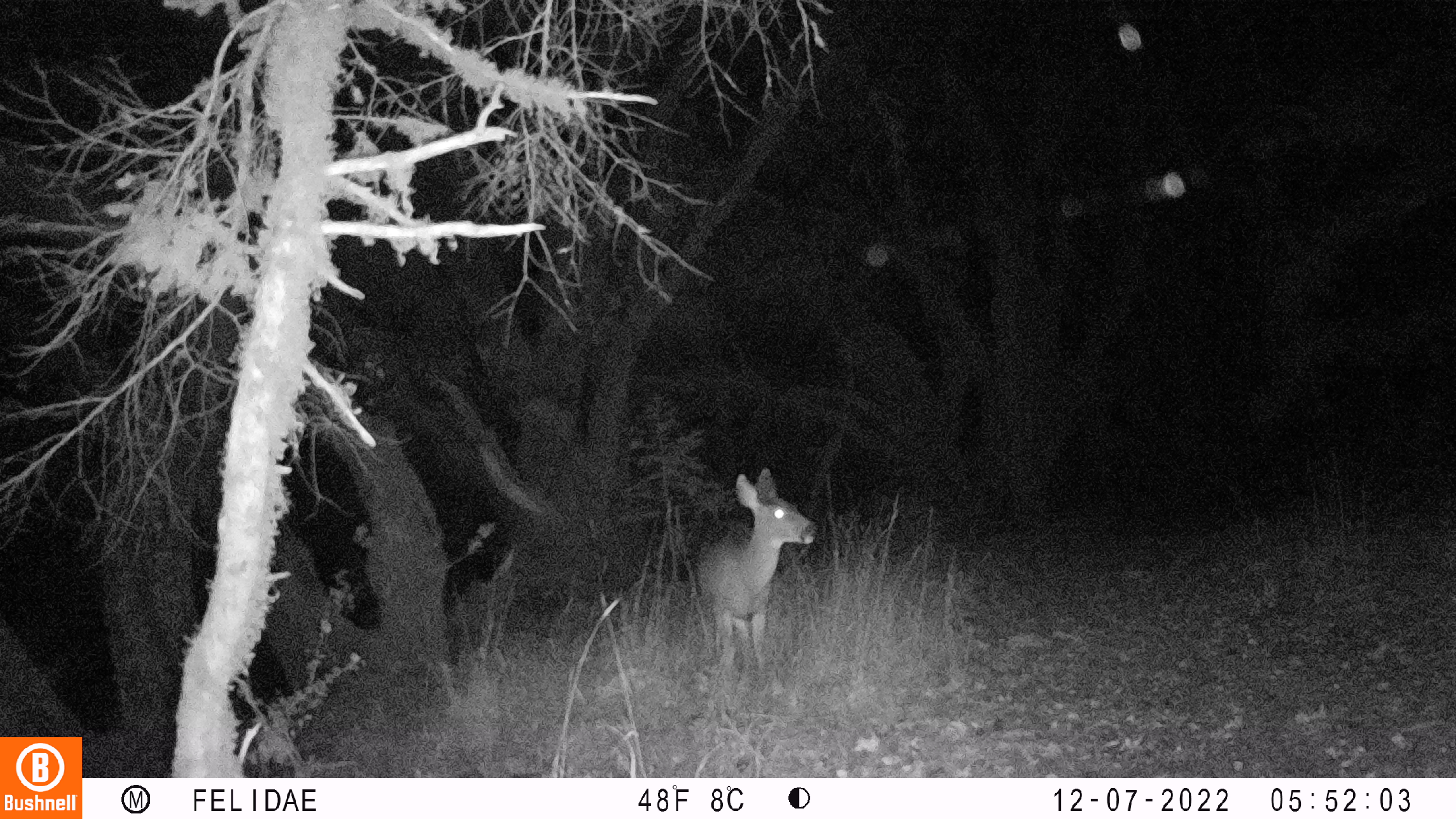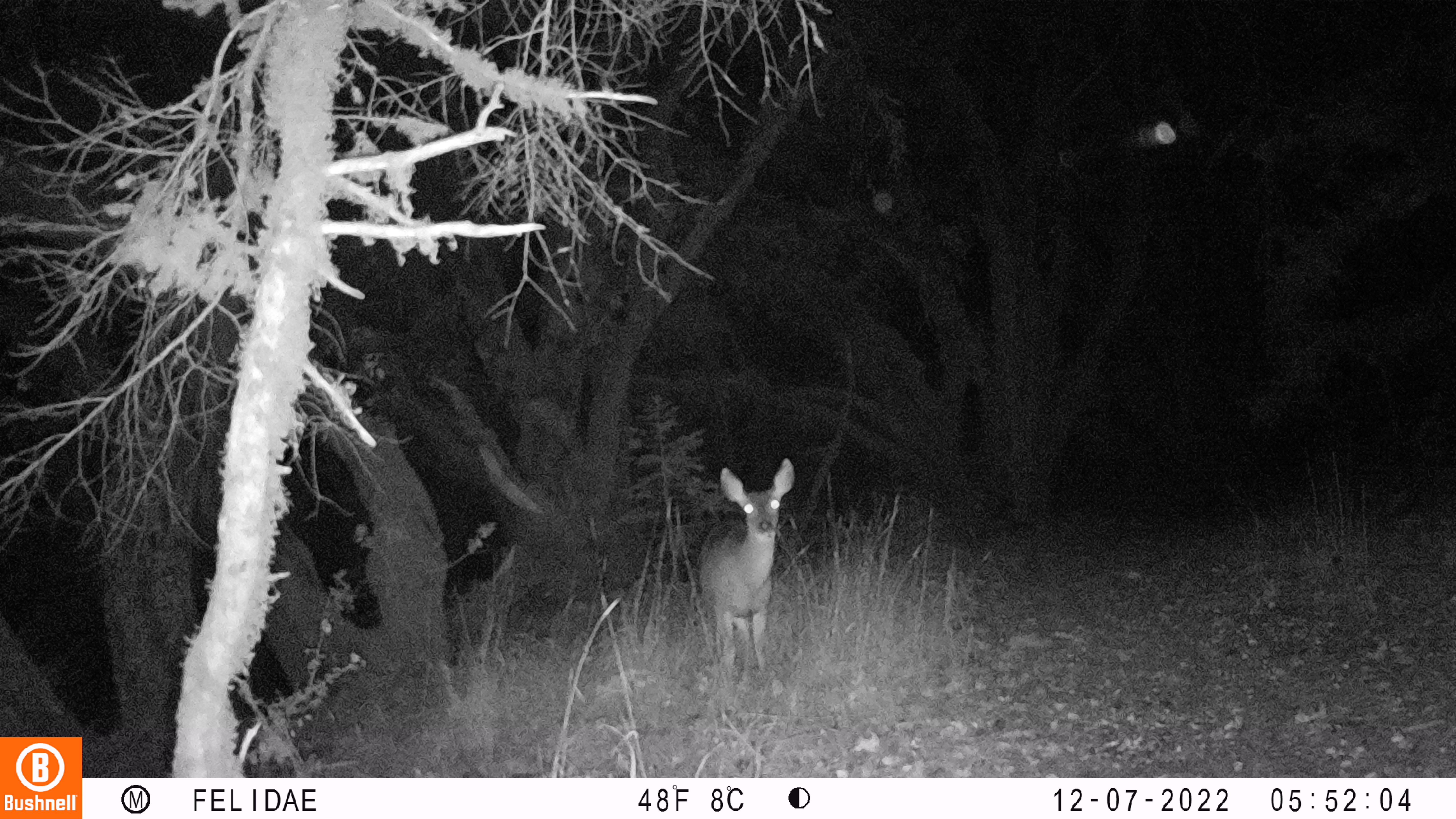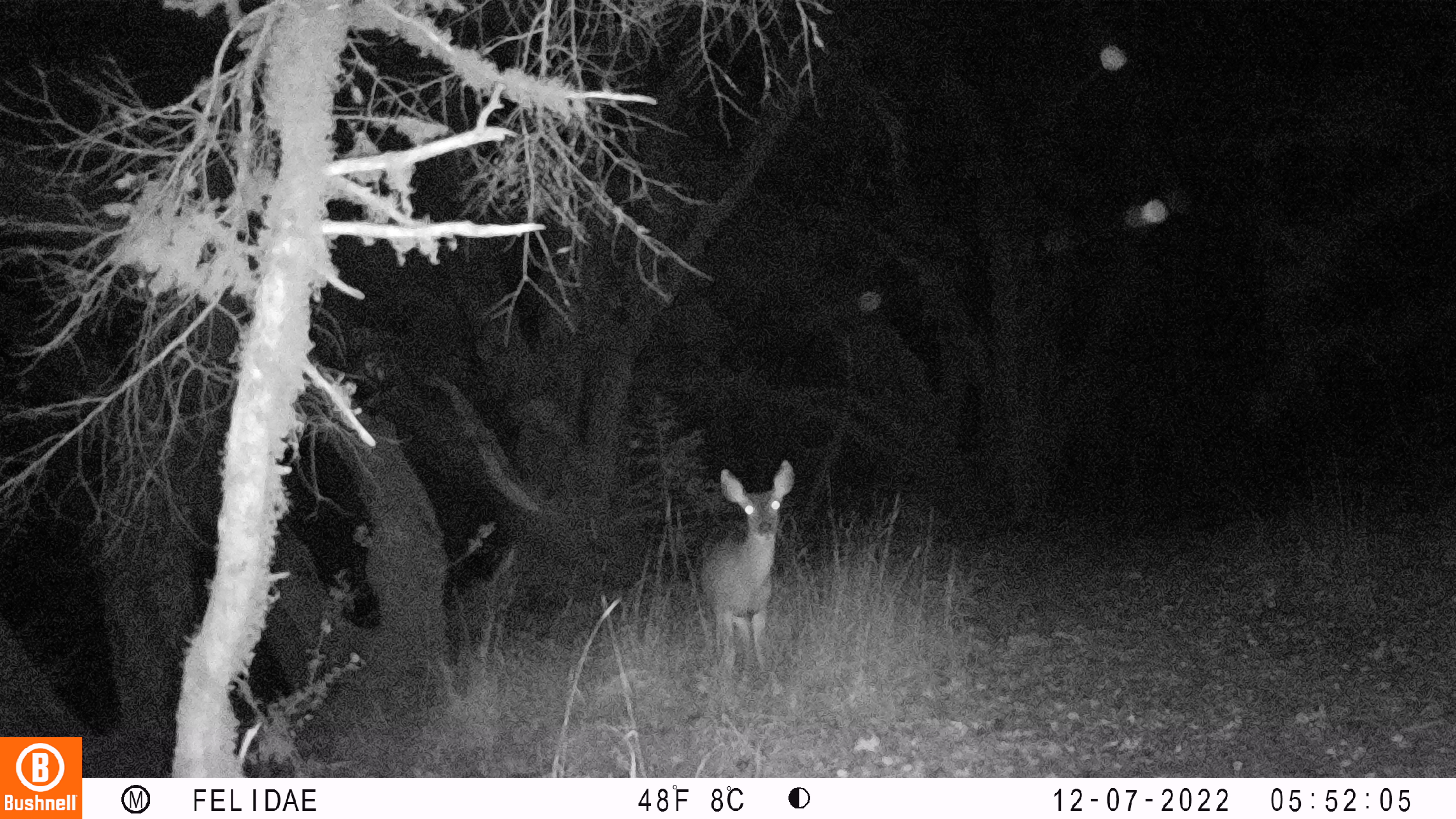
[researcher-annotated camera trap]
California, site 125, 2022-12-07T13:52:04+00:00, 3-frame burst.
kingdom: Animalia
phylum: Chordata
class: Mammalia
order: Artiodactyla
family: Cervidae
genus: Odocoileus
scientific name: Odocoileus hemionus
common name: mule deer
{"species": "mule deer (Odocoileus hemionus)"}